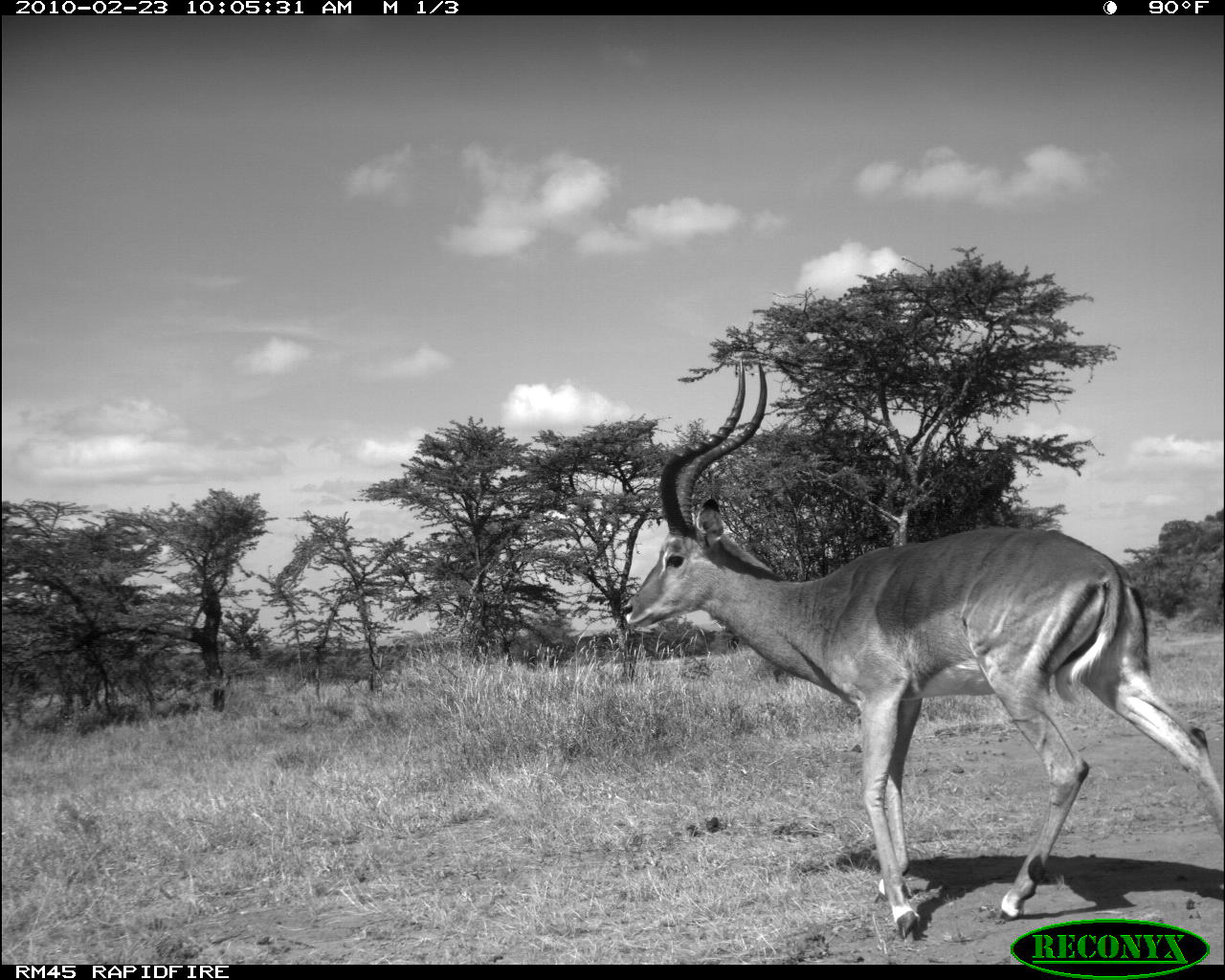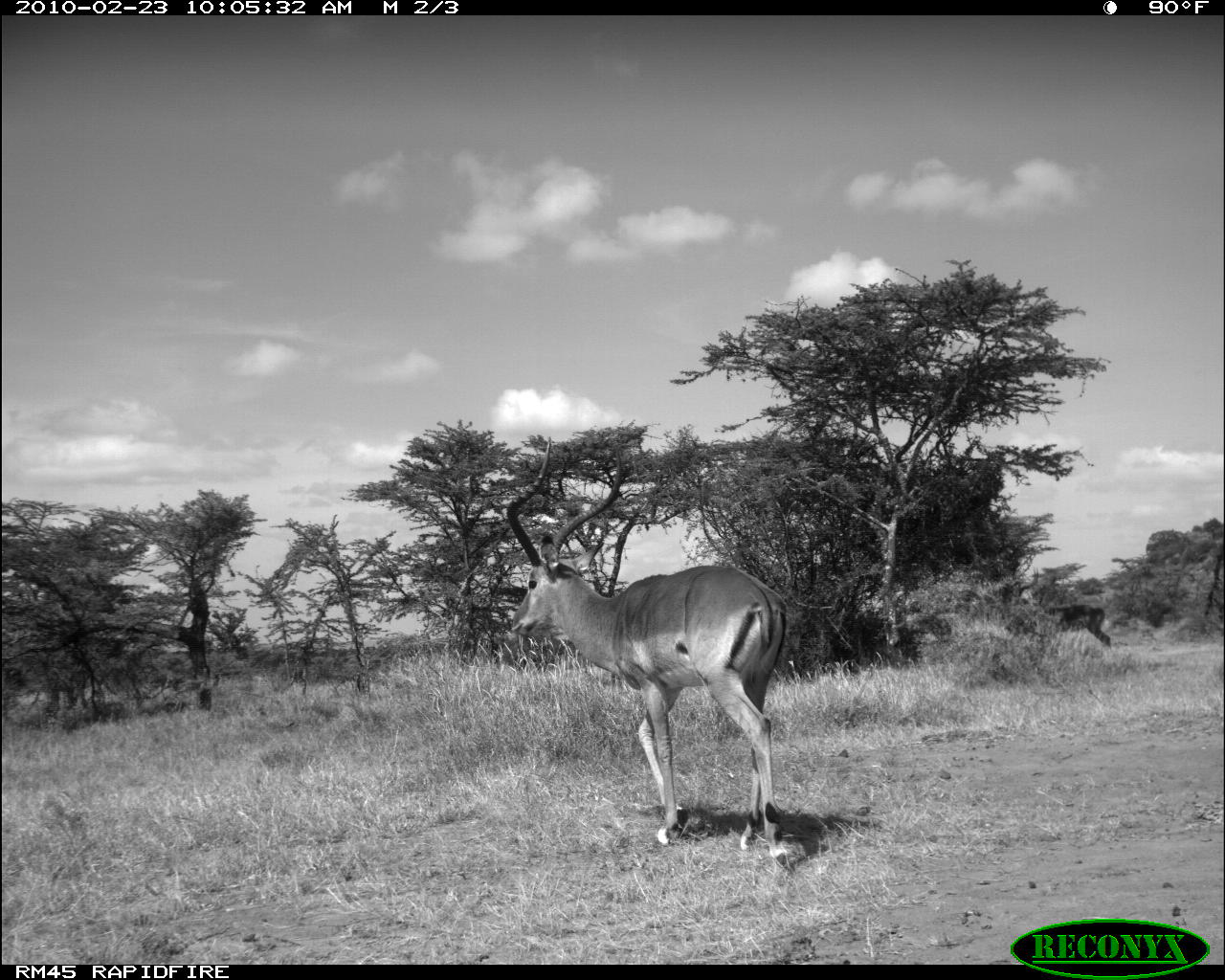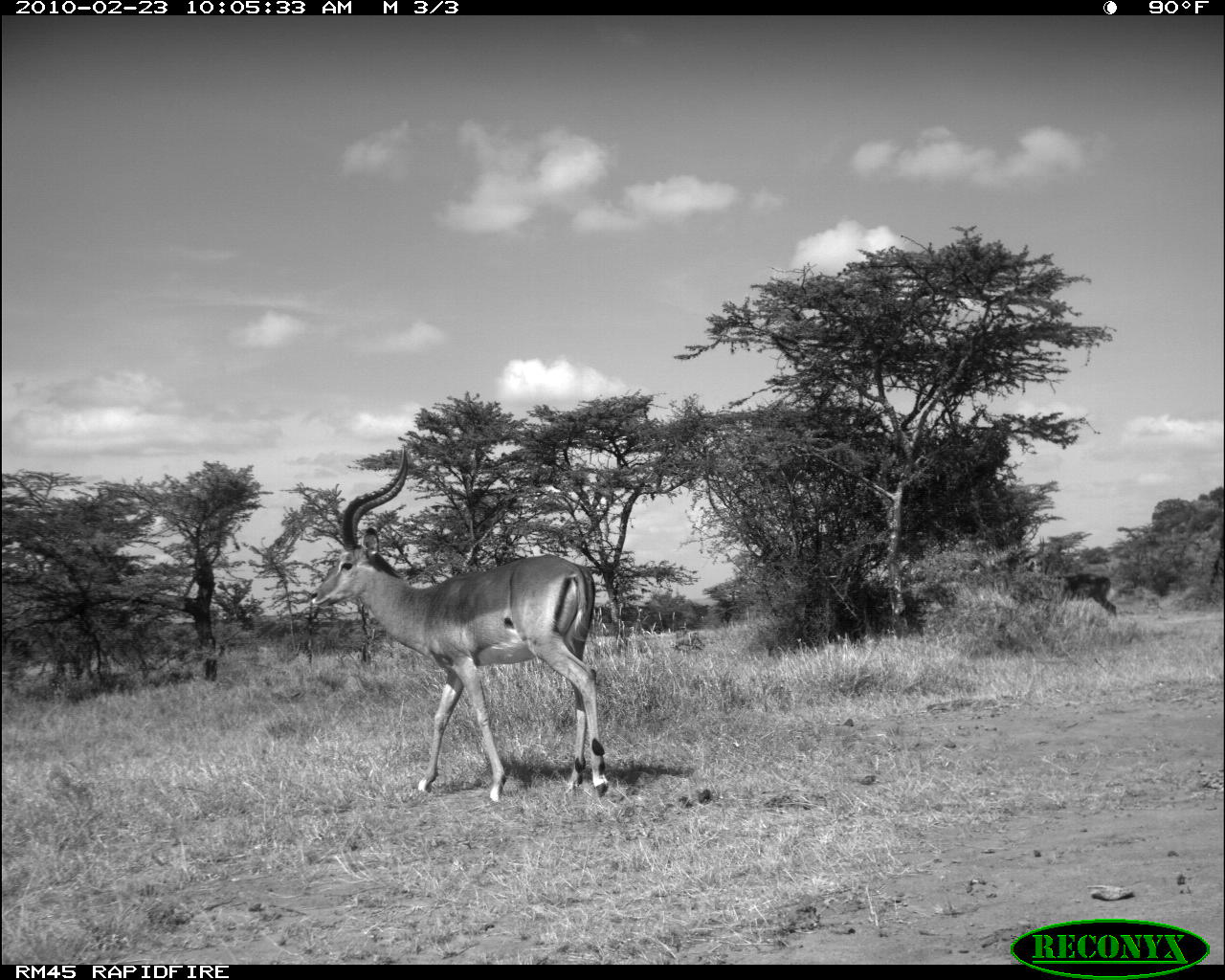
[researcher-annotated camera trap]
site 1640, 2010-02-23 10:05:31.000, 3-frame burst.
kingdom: Animalia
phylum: Chordata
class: Mammalia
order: Artiodactyla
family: Bovidae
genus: Aepyceros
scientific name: Aepyceros melampus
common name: impala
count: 1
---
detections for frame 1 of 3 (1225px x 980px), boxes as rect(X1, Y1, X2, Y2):
aepyceros melampus: rect(613, 352, 1218, 942)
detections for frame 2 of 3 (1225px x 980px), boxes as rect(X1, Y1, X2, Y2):
aepyceros melampus: rect(502, 432, 796, 865); rect(1041, 604, 1113, 653)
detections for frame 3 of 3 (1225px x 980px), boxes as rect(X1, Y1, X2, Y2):
aepyceros melampus: rect(307, 441, 611, 805); rect(1049, 571, 1119, 618)